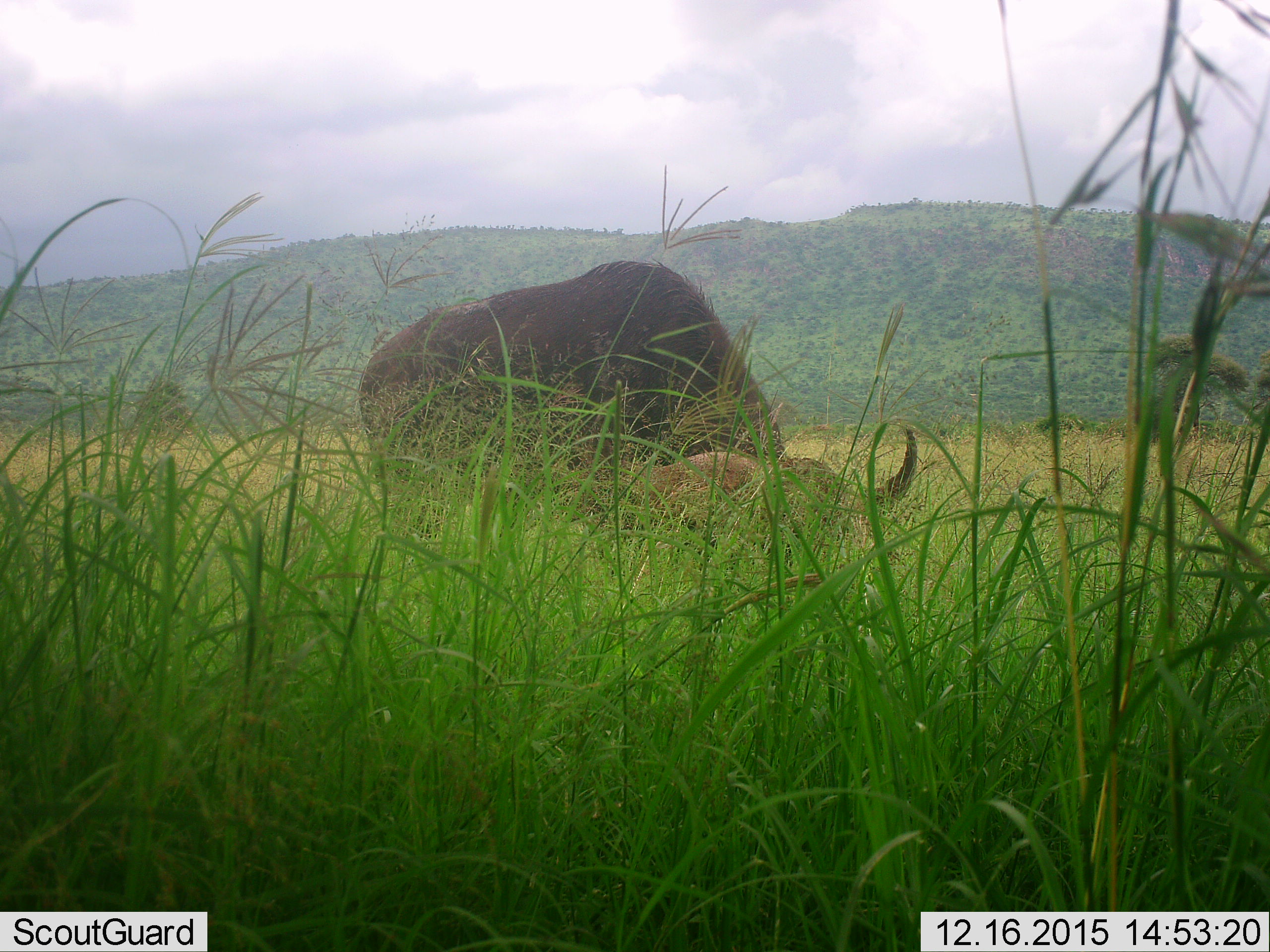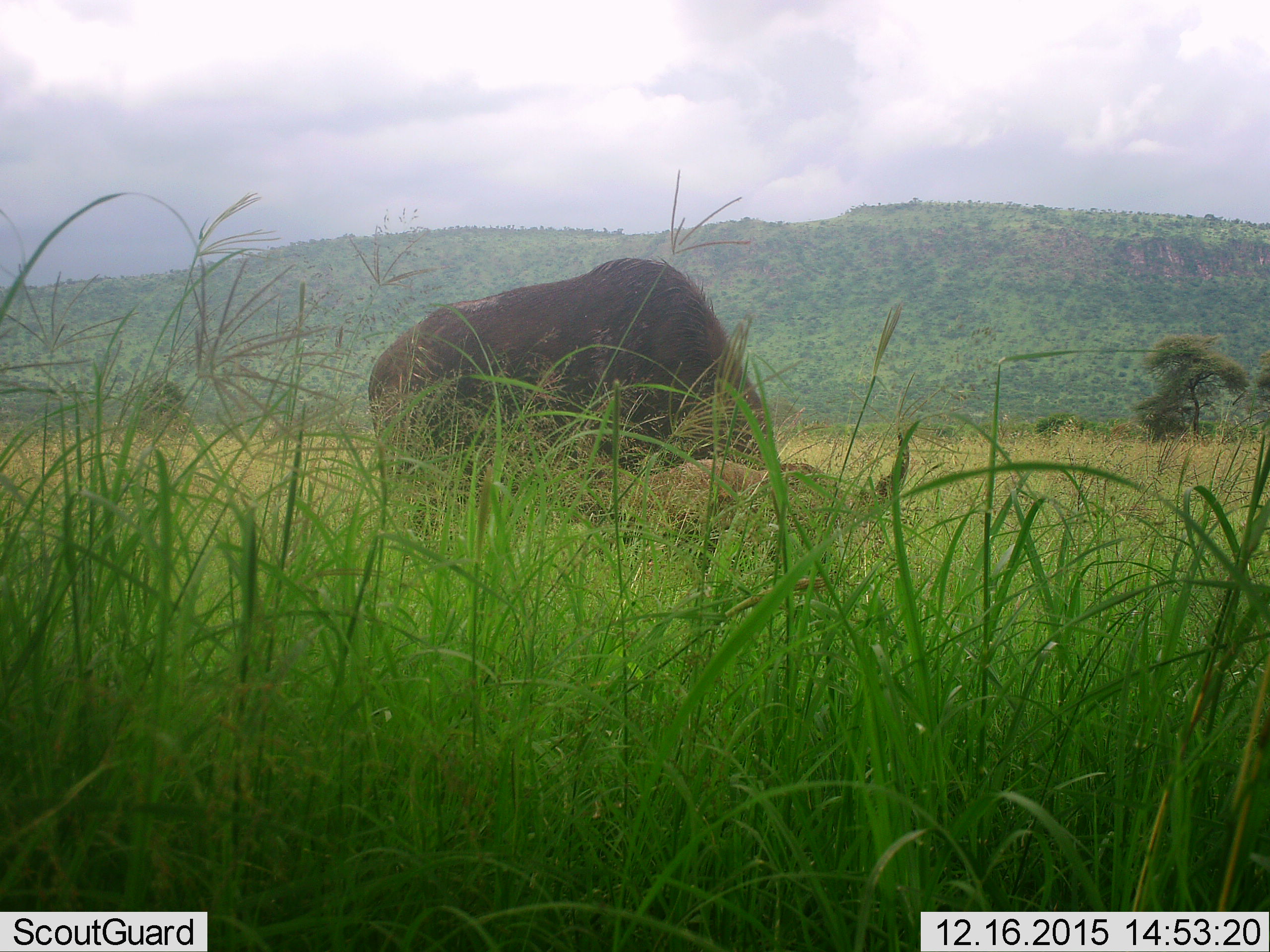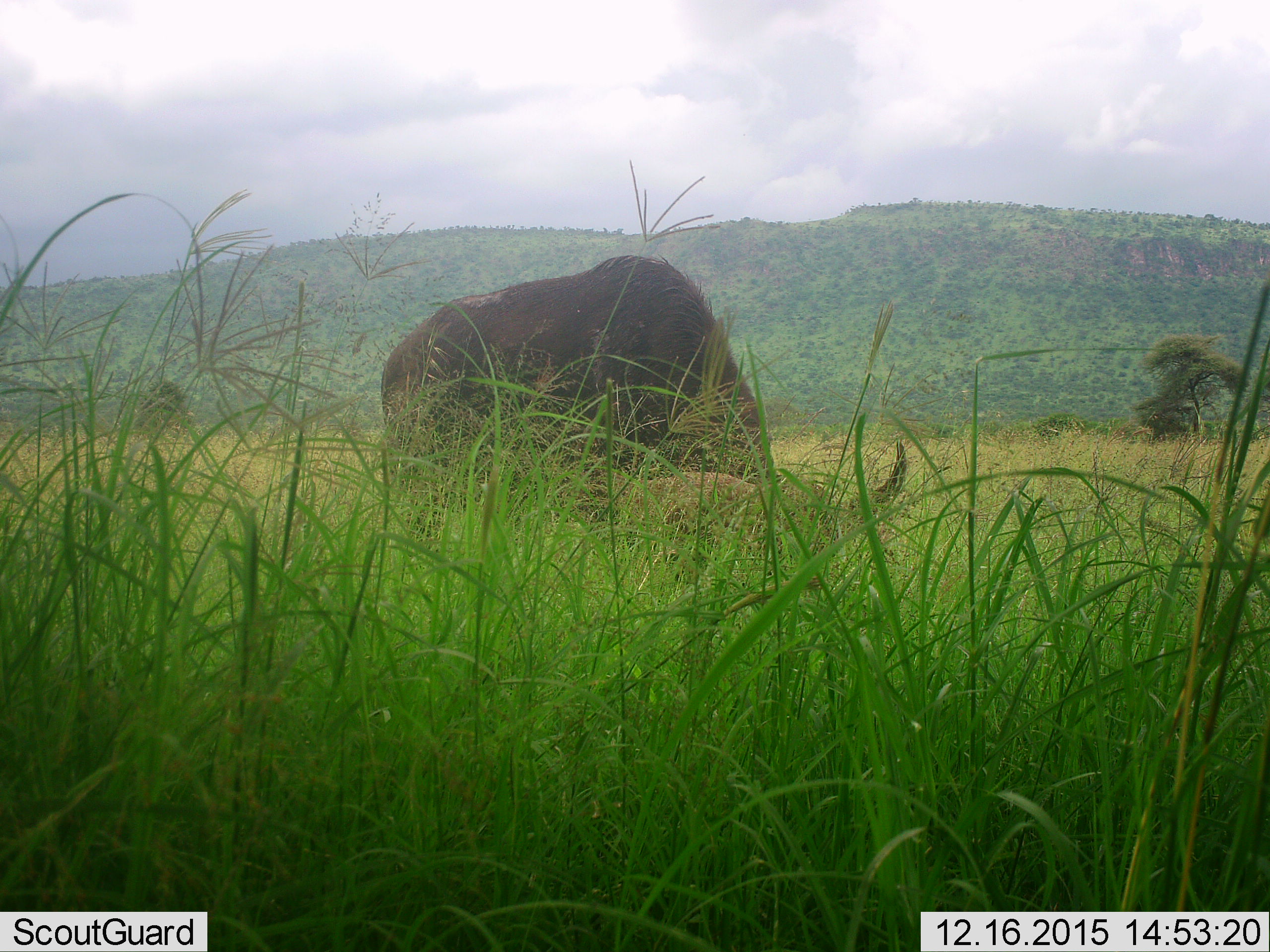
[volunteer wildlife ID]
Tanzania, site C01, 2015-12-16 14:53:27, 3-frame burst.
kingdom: Animalia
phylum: Chordata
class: Mammalia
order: Artiodactyla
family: Bovidae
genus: Syncerus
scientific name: Syncerus caffer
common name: cape buffalo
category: buffalo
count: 1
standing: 21%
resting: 0%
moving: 0%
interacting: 0%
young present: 0%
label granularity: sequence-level